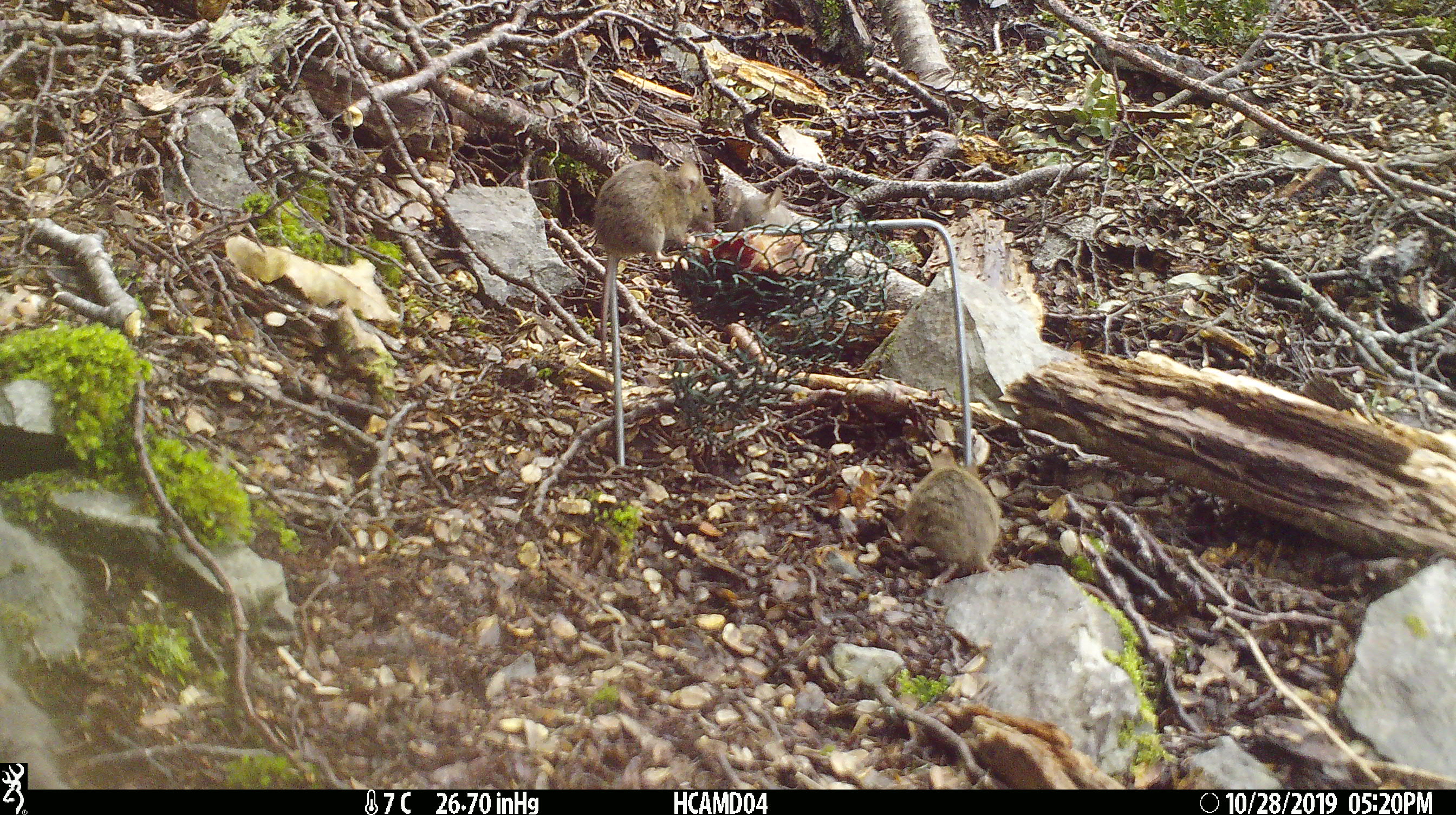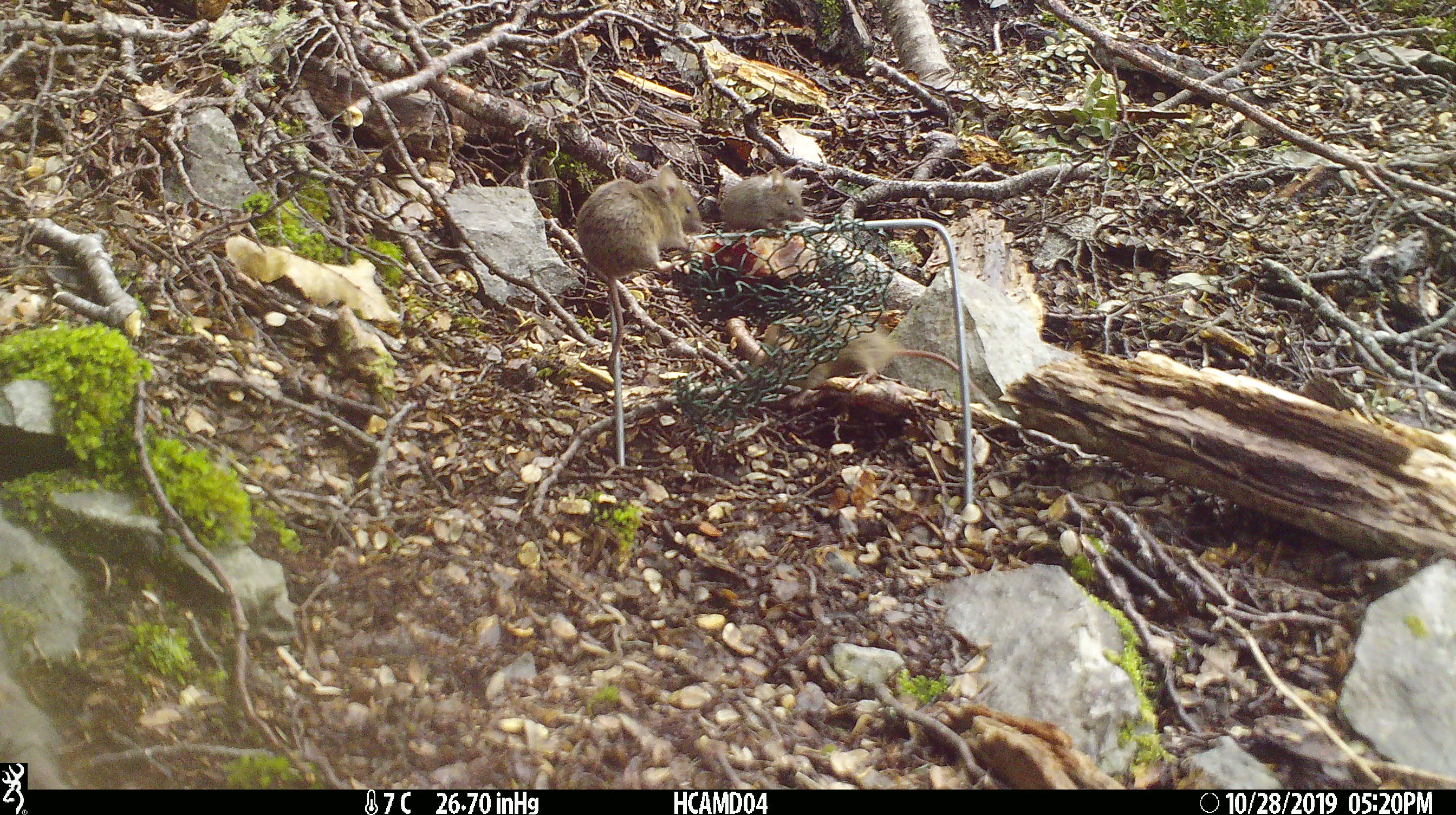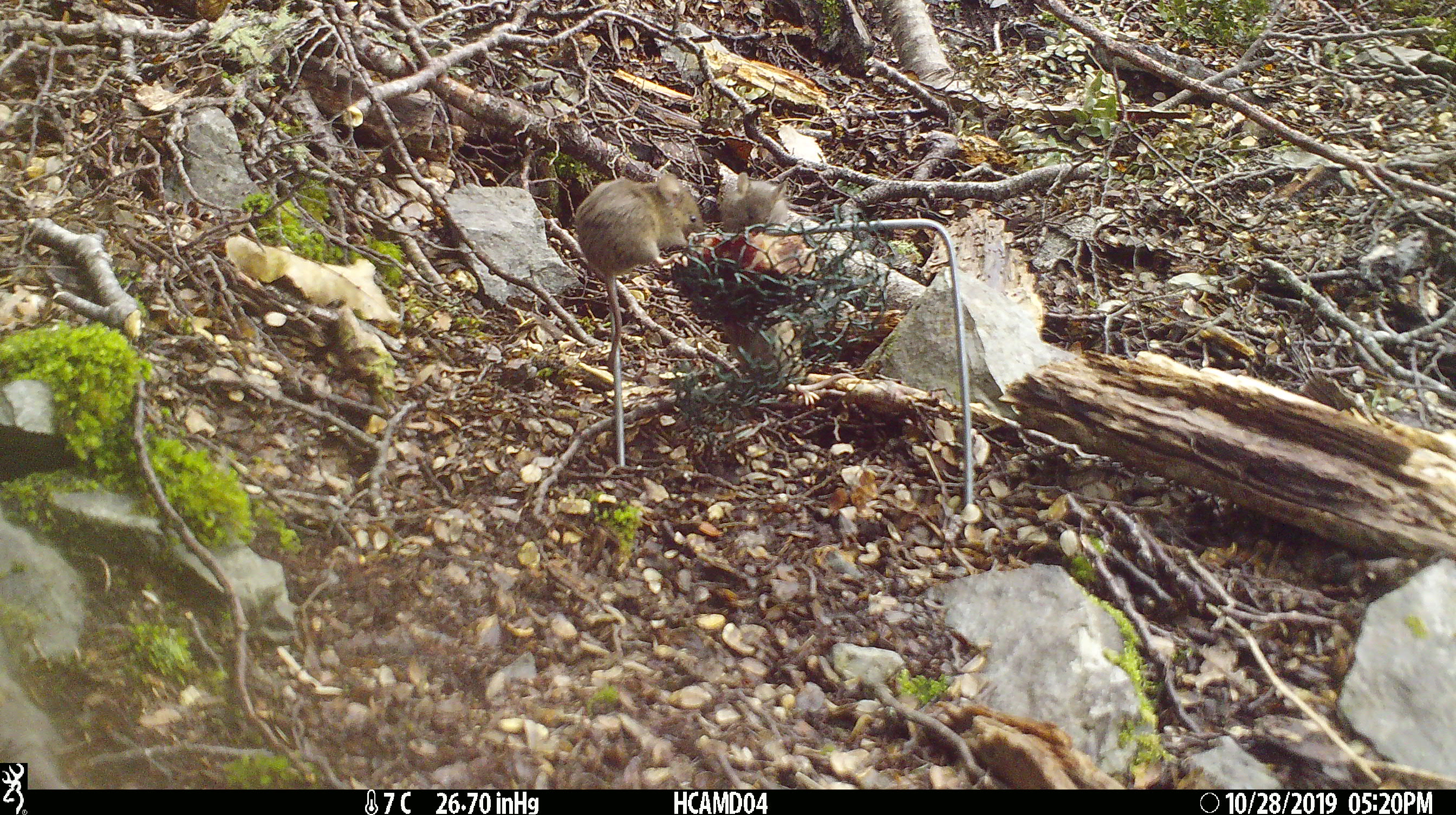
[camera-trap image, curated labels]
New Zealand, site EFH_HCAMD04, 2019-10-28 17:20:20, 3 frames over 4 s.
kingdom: Animalia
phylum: Chordata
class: Mammalia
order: Rodentia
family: Muridae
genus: Mus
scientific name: Mus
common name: mouse